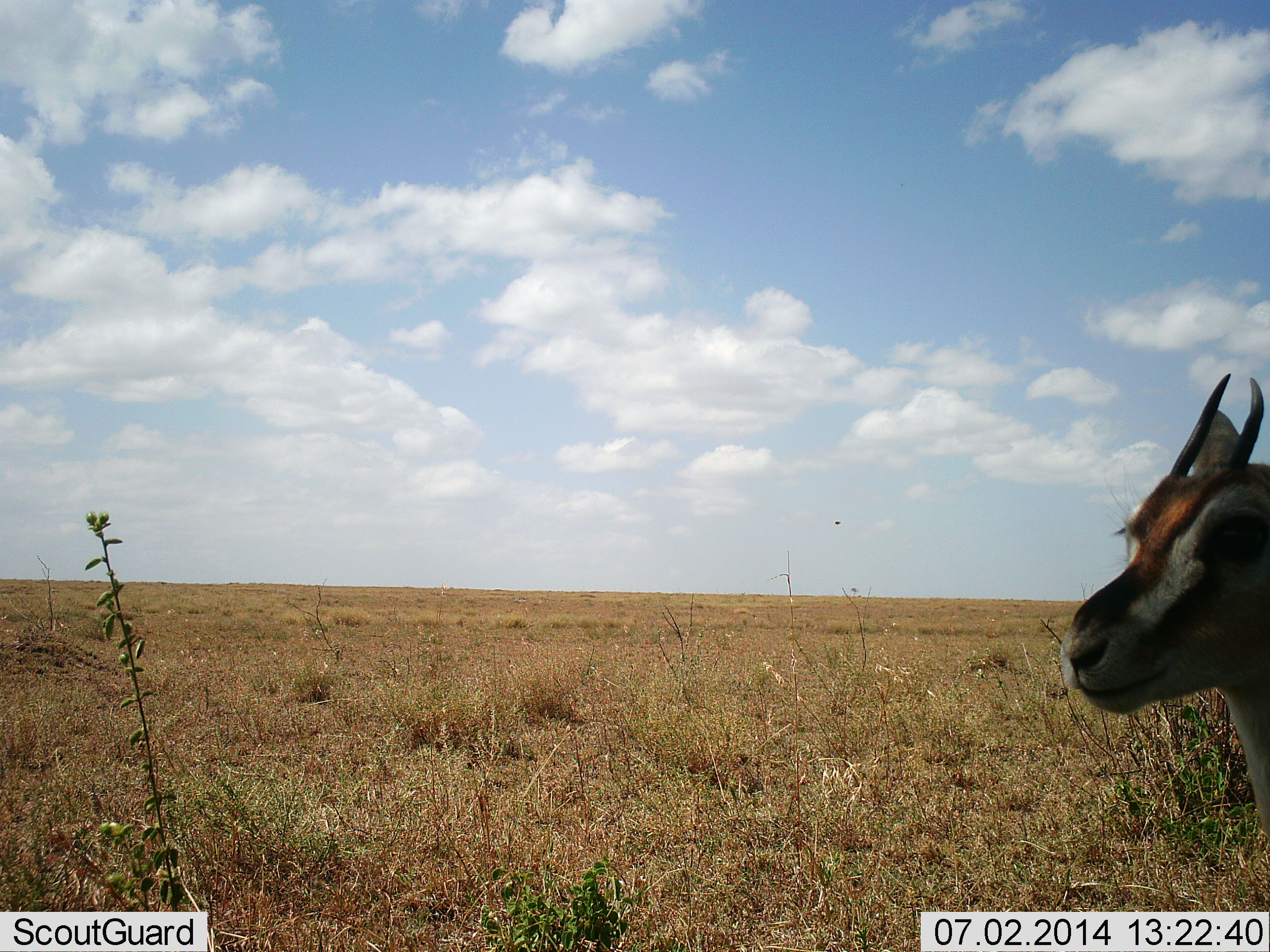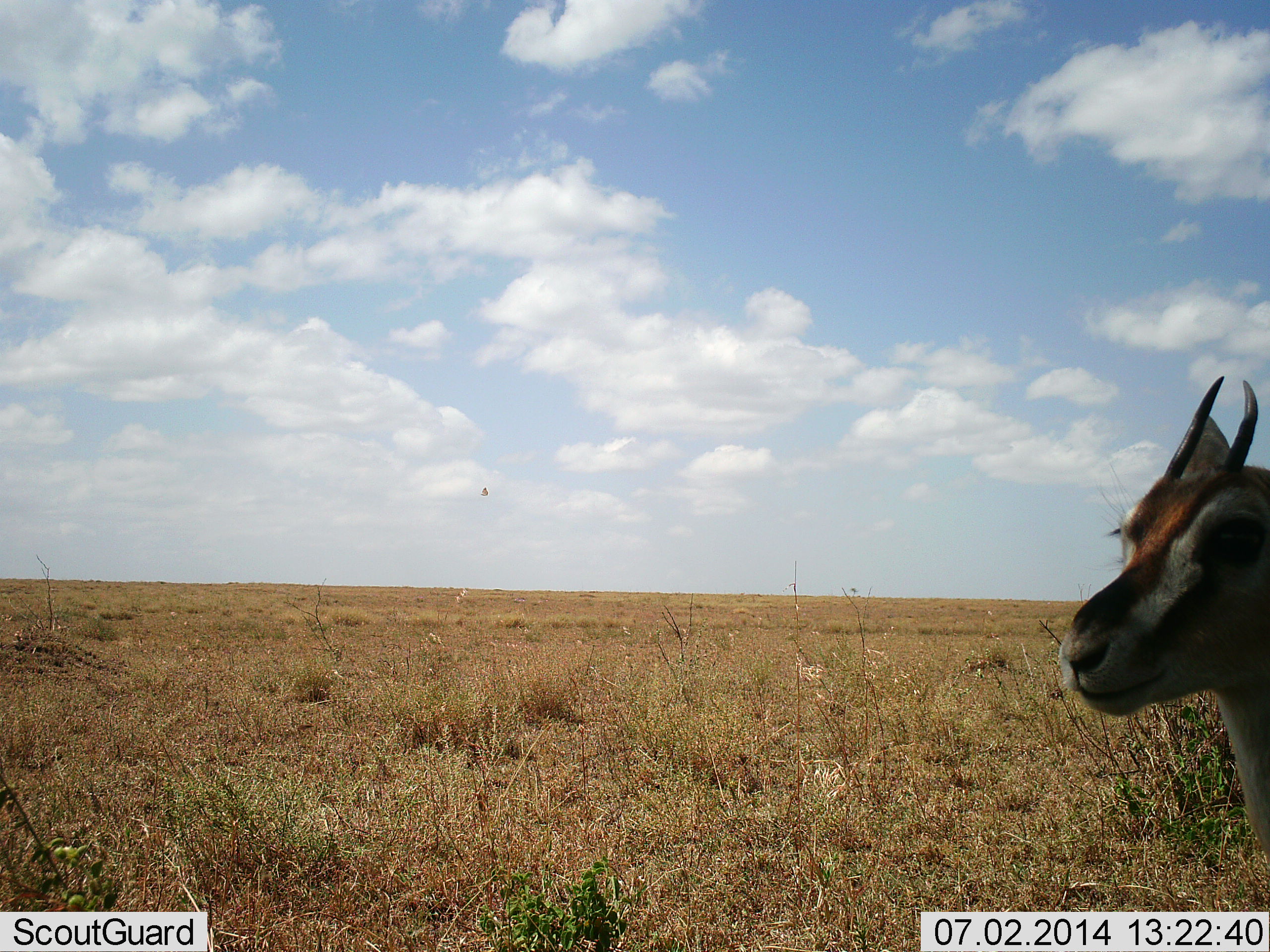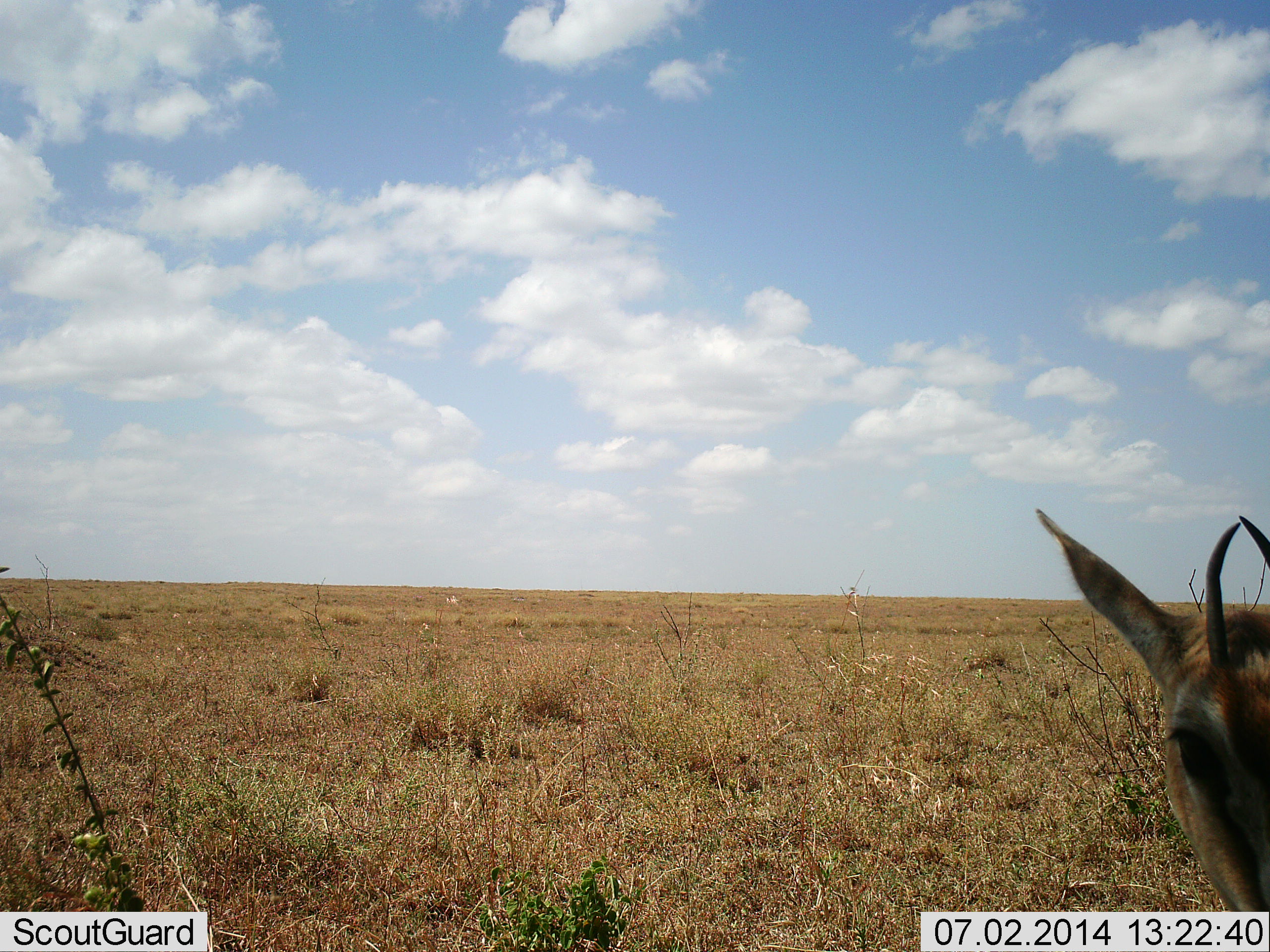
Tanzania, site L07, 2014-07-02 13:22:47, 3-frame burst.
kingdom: Animalia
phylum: Chordata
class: Mammalia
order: Artiodactyla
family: Bovidae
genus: Eudorcas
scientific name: Eudorcas thomsonii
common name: thomson's gazelle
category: gazellethomsons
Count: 1.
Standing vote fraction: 91%.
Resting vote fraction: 0%.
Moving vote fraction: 9%.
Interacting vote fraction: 9%.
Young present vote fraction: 9%.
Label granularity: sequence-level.